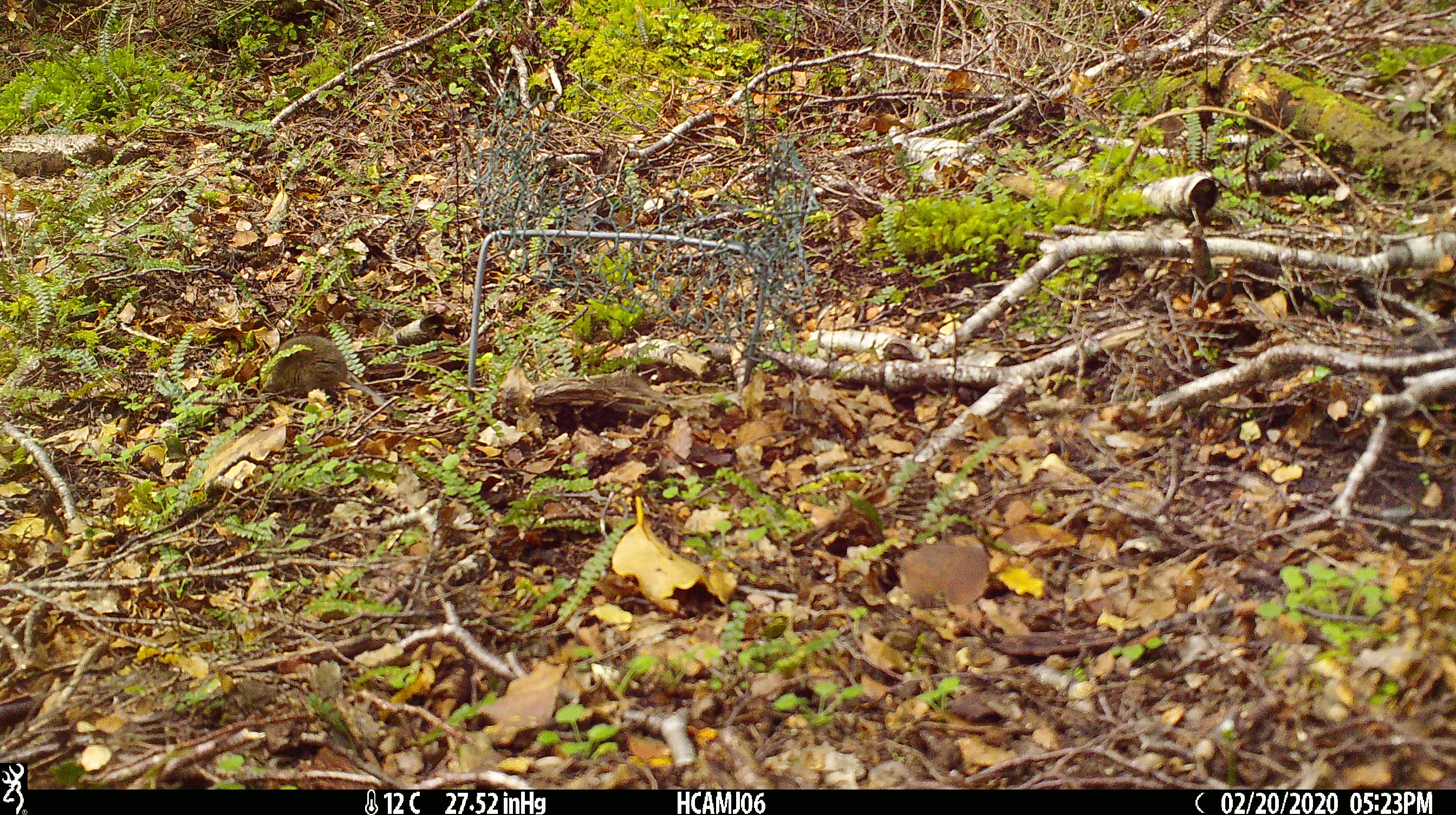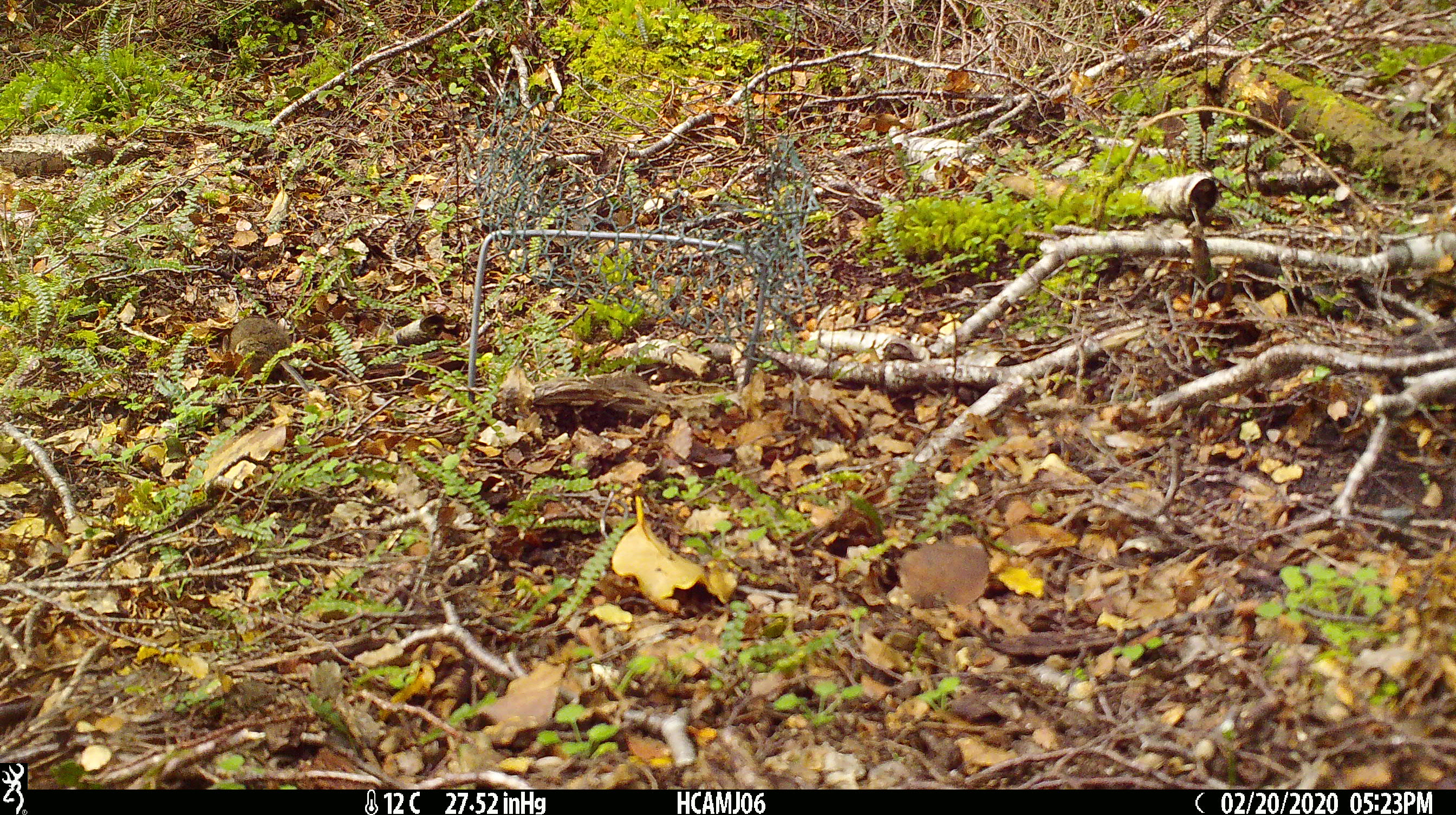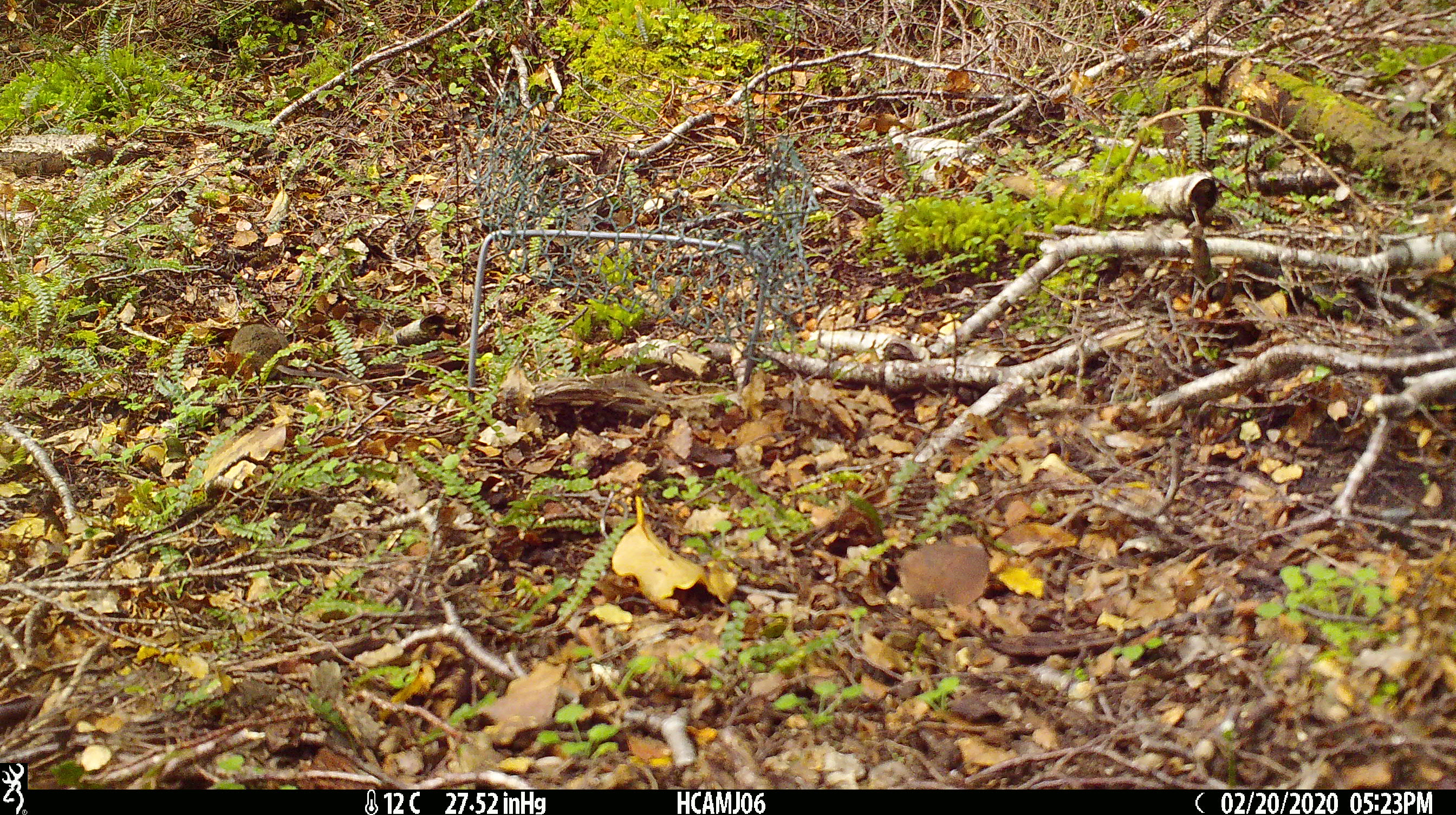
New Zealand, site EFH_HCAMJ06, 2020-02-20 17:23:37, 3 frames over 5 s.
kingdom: Animalia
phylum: Chordata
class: Mammalia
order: Rodentia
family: Muridae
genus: Mus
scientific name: Mus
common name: mouse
Mouse (Mus).